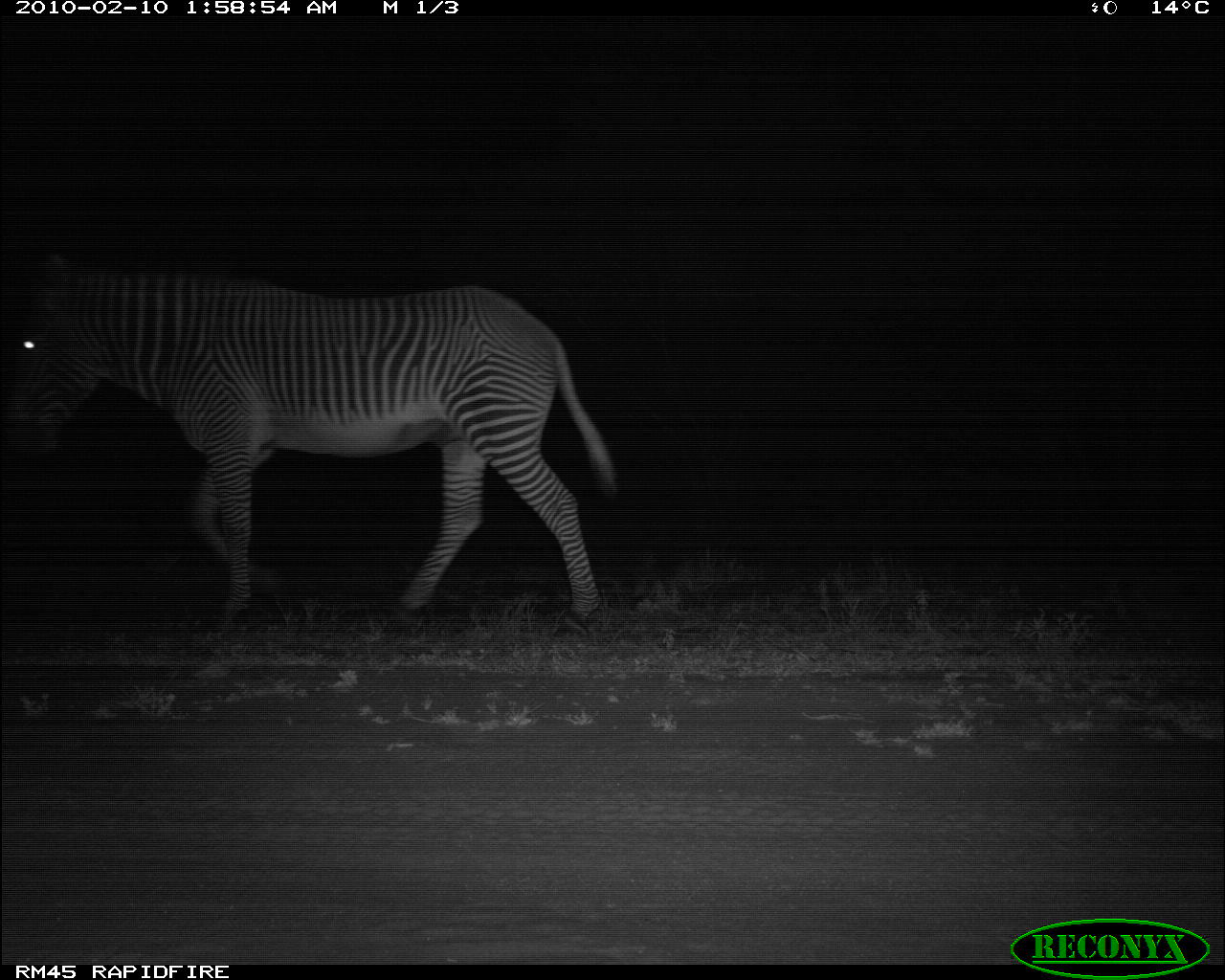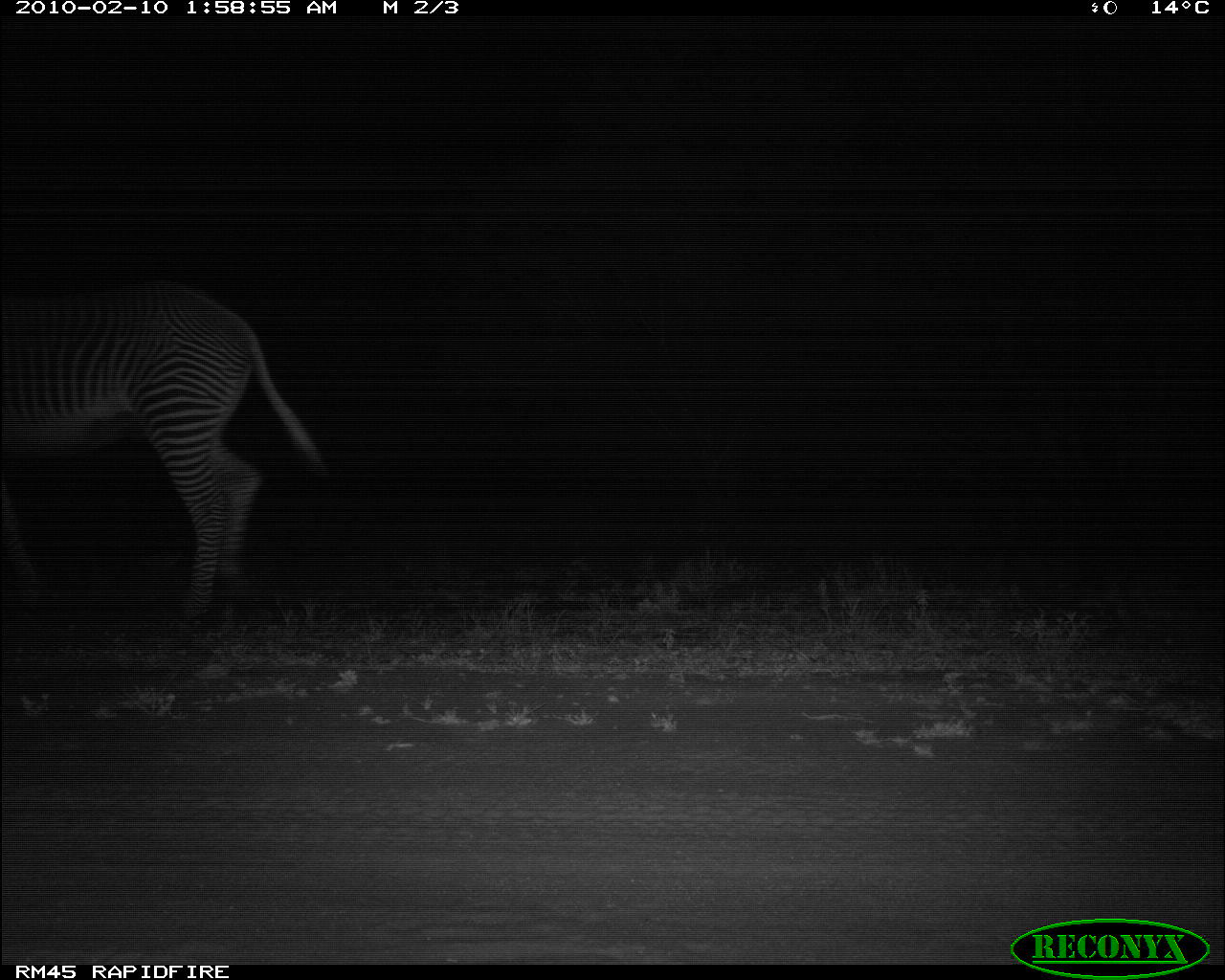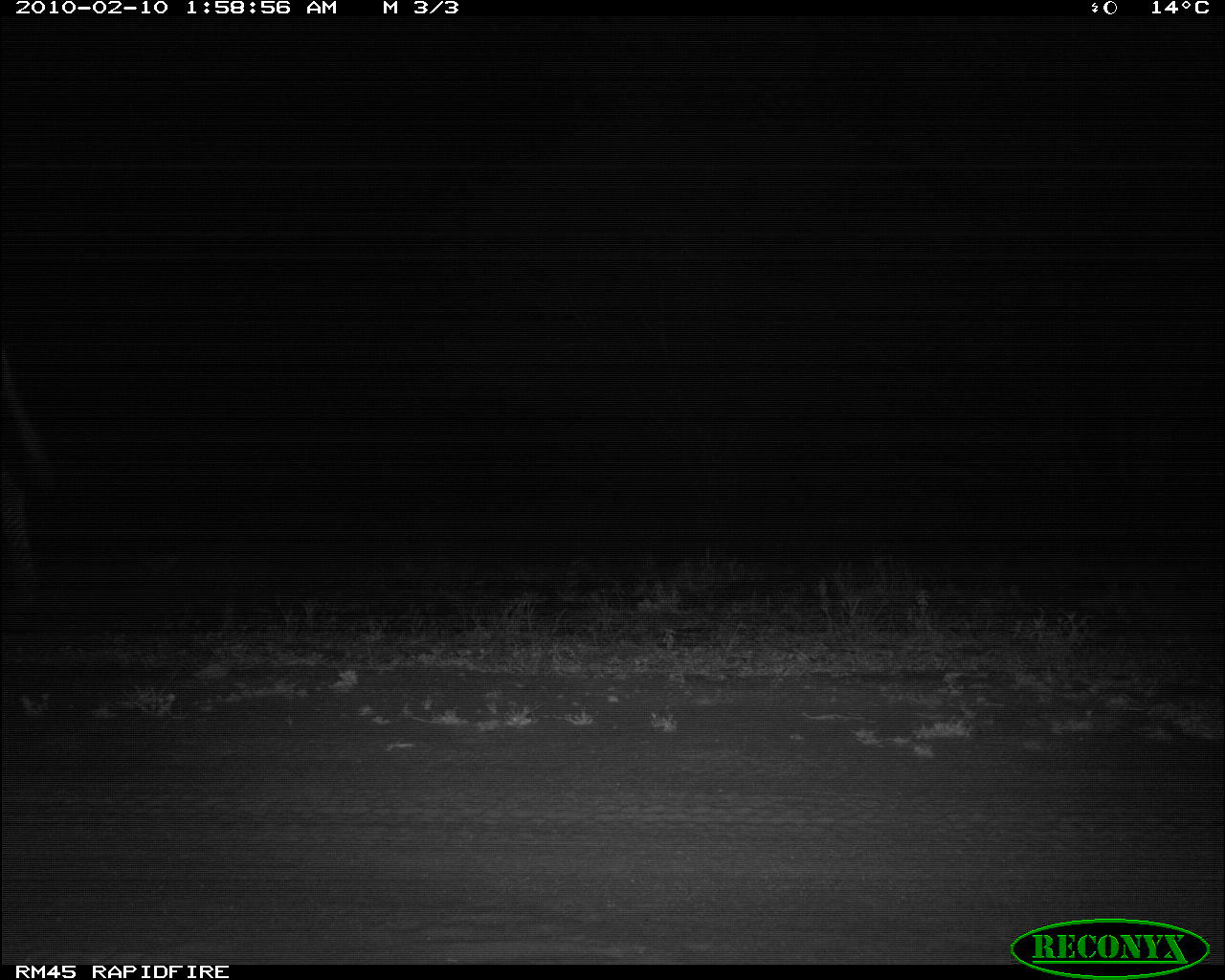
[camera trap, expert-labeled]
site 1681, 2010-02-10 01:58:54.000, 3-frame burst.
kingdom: Animalia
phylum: Chordata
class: Mammalia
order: Perissodactyla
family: Equidae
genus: Equus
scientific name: Equus grevyi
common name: grévy's zebra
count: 1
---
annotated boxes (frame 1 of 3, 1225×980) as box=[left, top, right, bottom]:
equus grevyi: box=[4, 243, 619, 639]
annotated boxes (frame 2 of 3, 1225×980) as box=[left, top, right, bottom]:
equus grevyi: box=[0, 279, 332, 637]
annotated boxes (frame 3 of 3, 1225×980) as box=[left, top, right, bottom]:
equus grevyi: box=[0, 339, 60, 637]